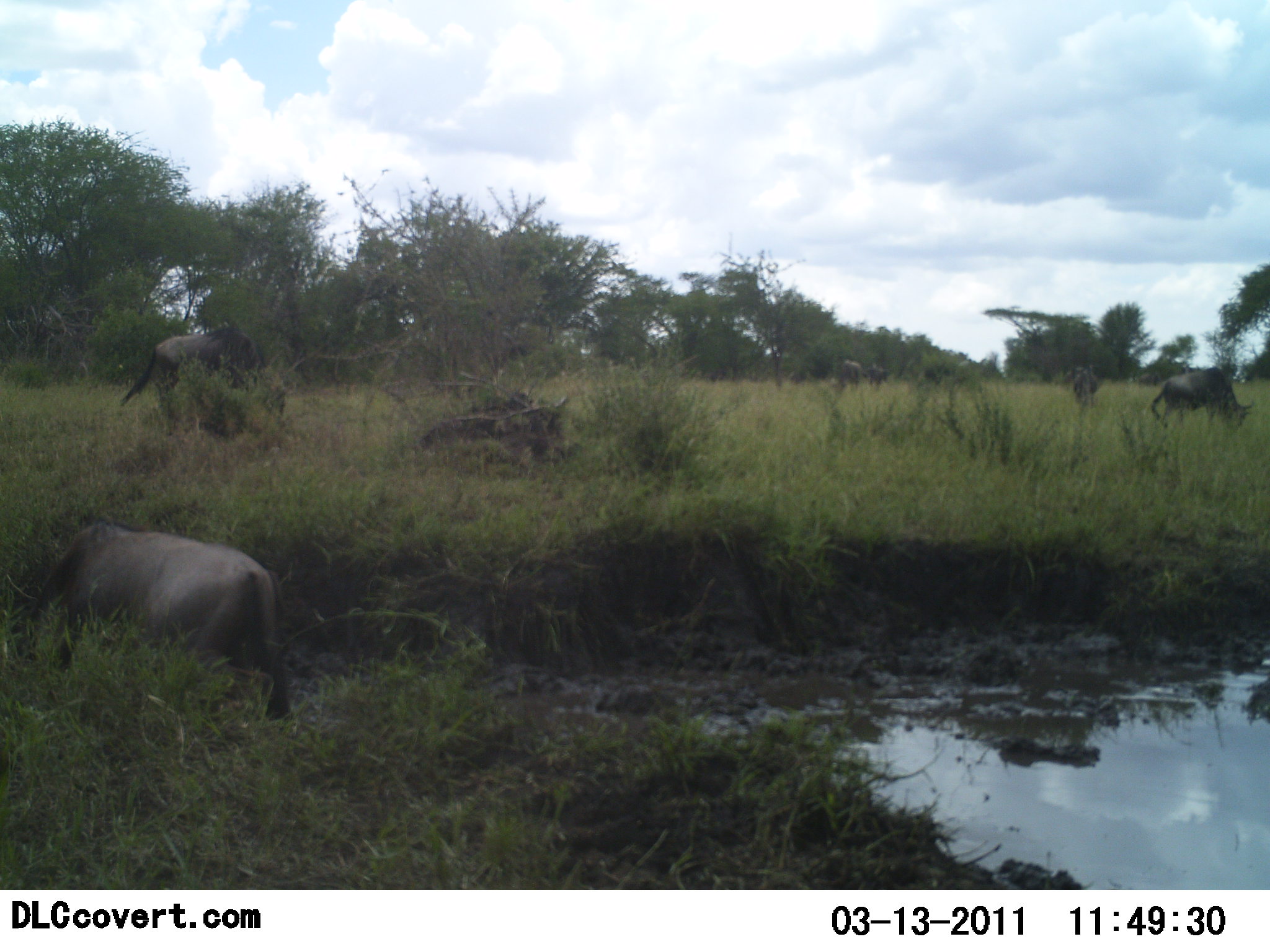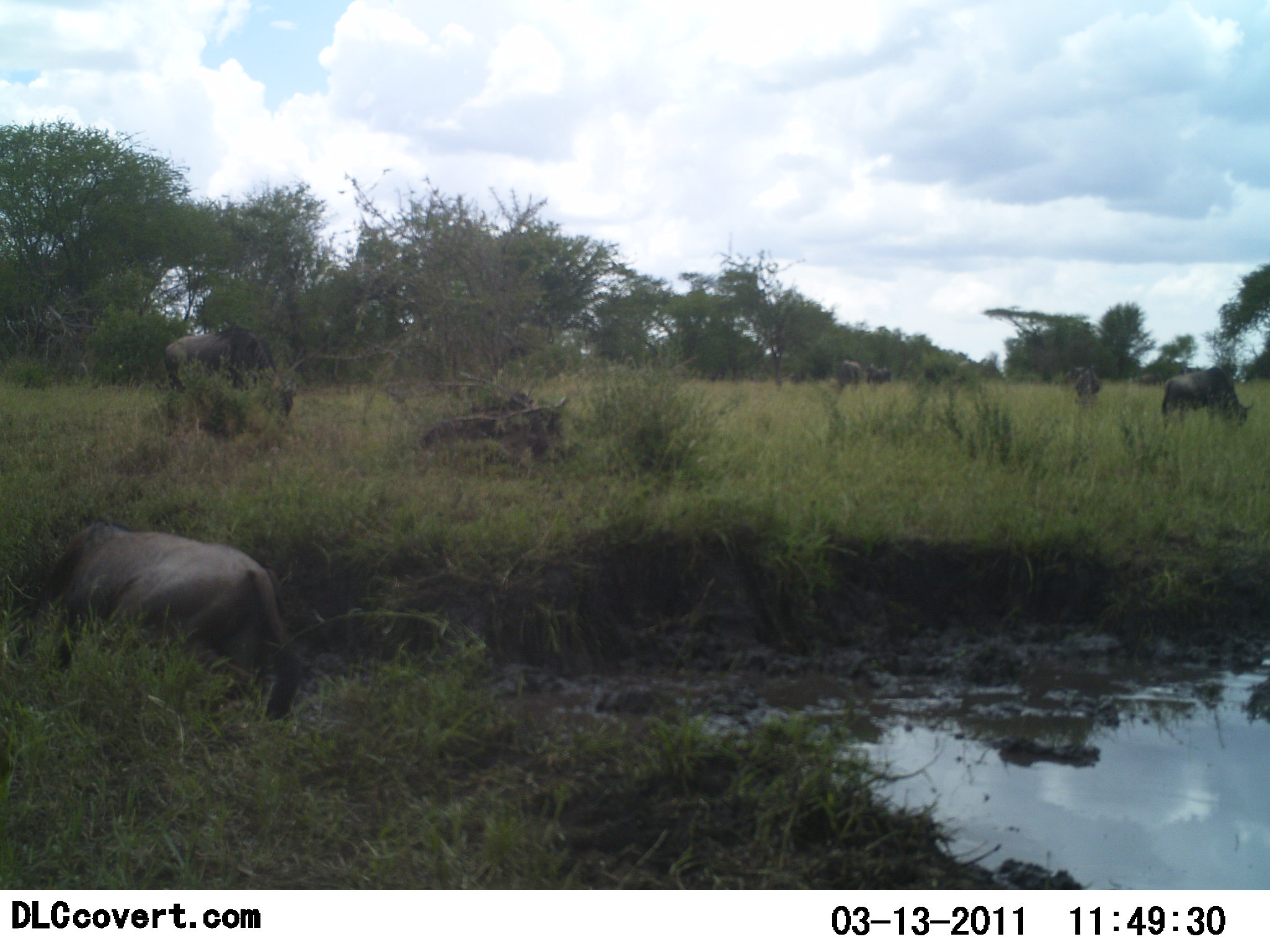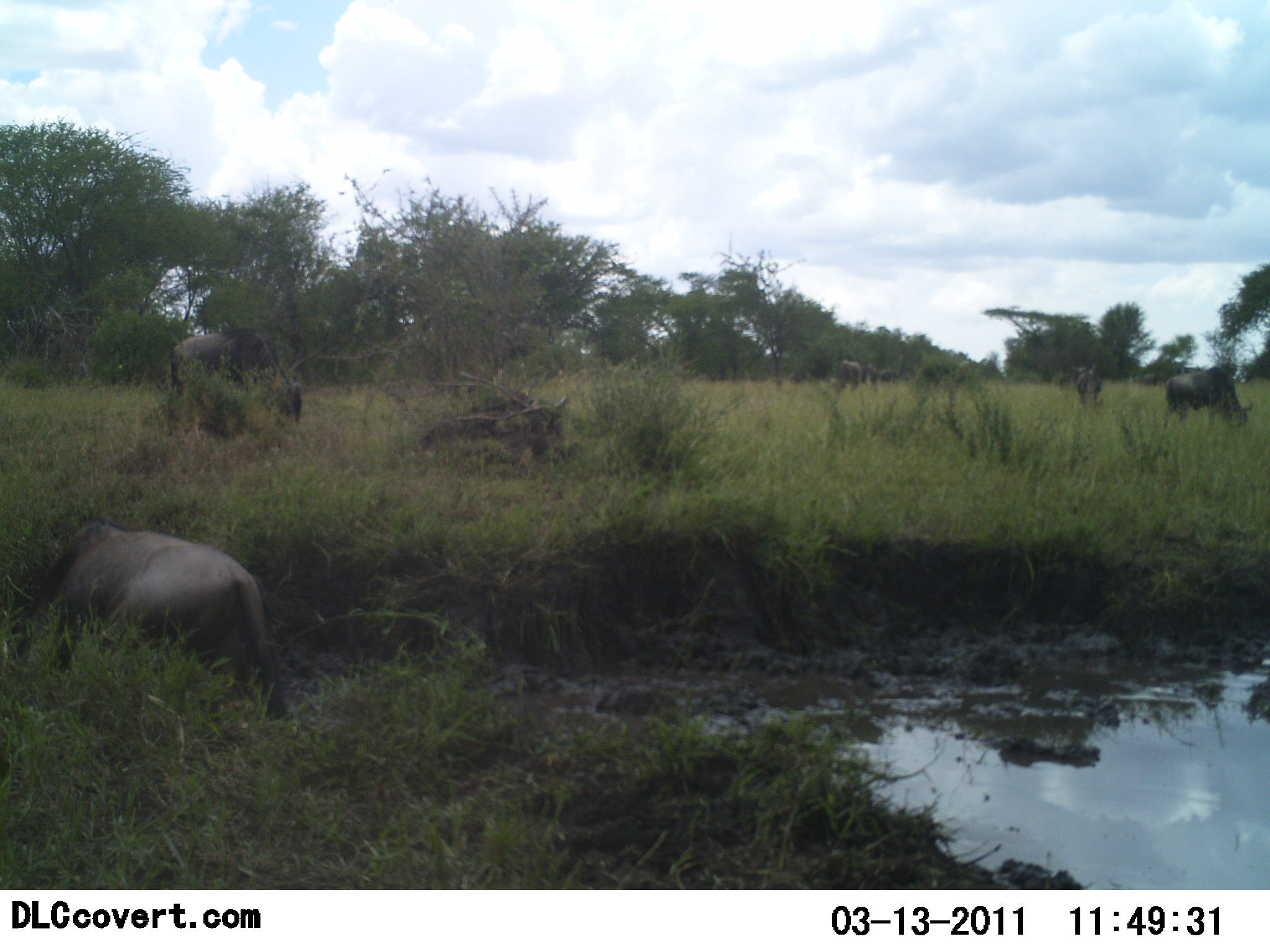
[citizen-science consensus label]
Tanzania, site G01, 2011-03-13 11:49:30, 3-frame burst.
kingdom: Animalia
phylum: Chordata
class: Mammalia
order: Artiodactyla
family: Bovidae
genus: Connochaetes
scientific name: Connochaetes taurinus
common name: blue wildebeest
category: wildebeest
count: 7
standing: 27%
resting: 36%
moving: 27%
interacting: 9%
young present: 0%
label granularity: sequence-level